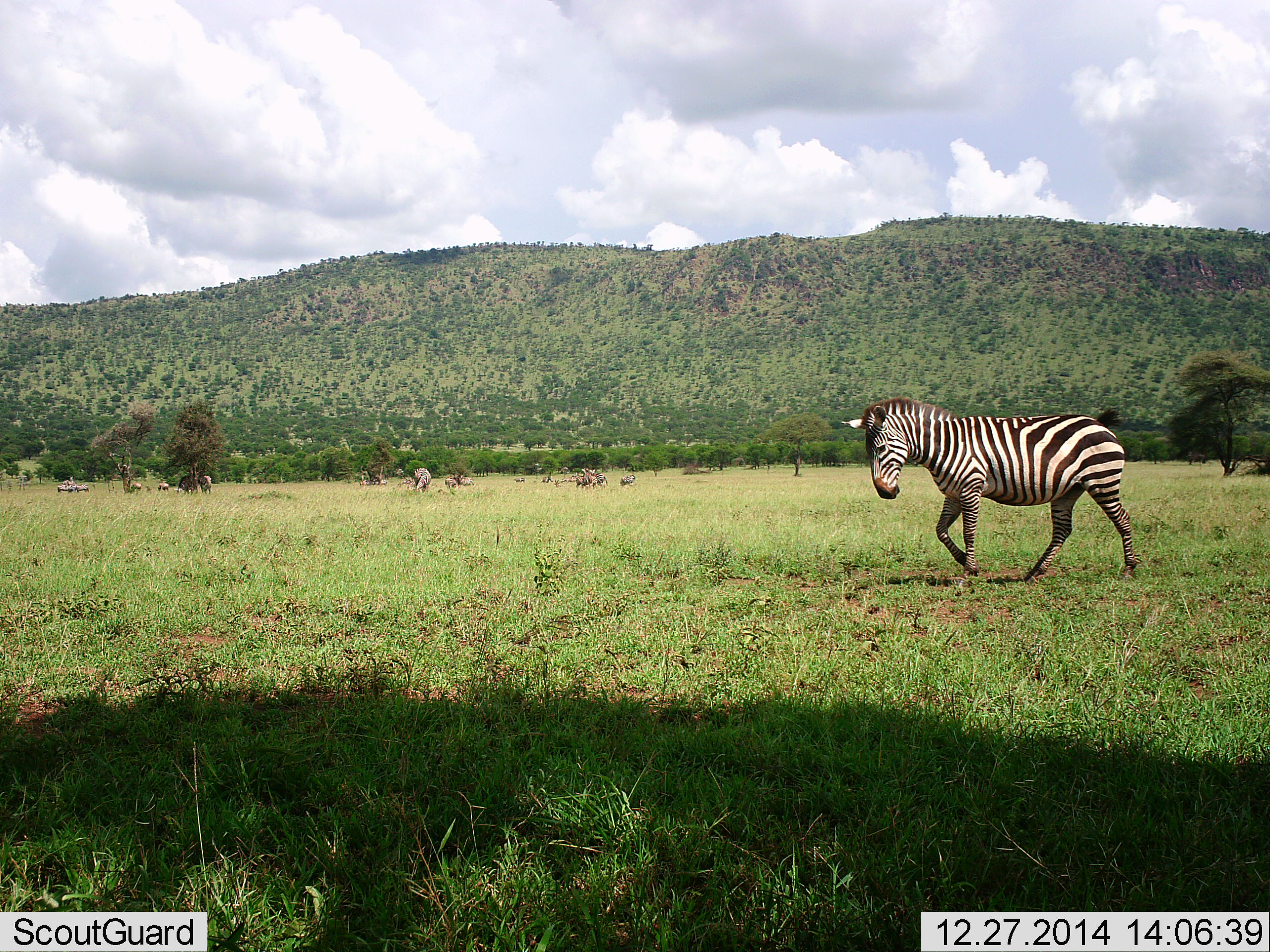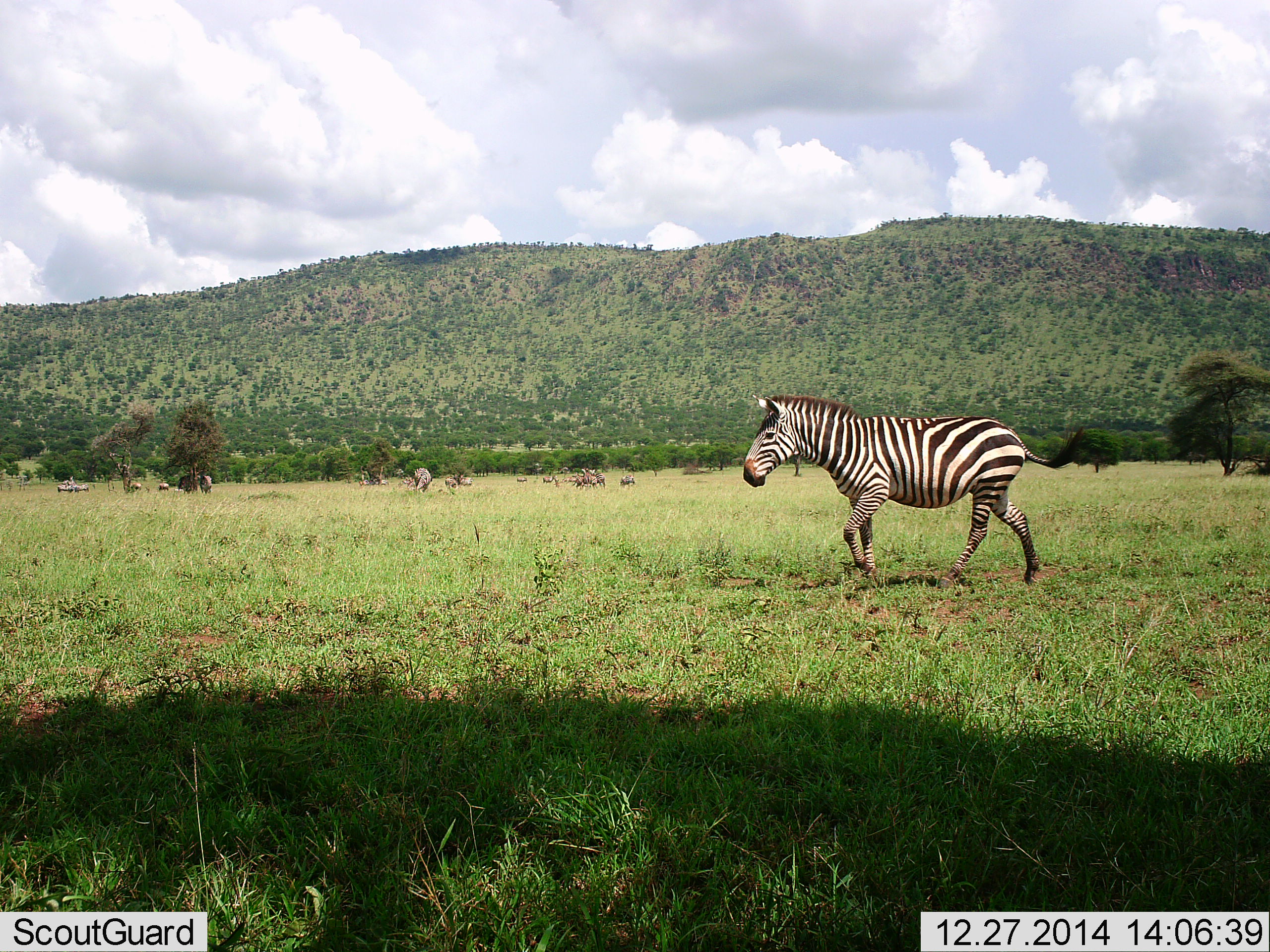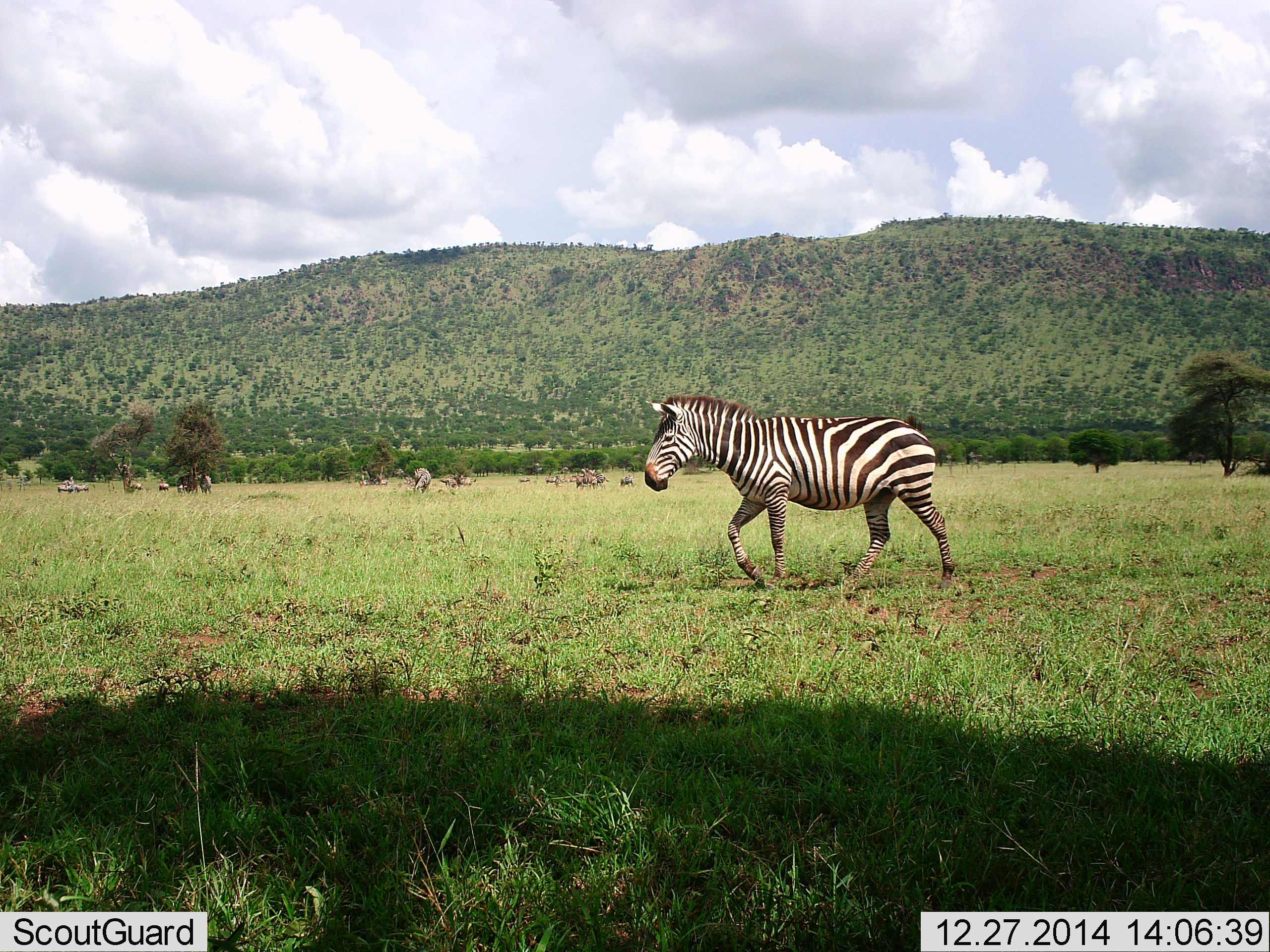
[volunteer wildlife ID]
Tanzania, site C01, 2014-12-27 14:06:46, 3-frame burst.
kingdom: Animalia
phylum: Chordata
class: Mammalia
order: Perissodactyla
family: Equidae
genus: Equus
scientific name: Equus quagga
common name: plains zebra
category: zebra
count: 1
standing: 33%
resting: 0%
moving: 92%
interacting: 0%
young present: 0%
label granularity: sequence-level